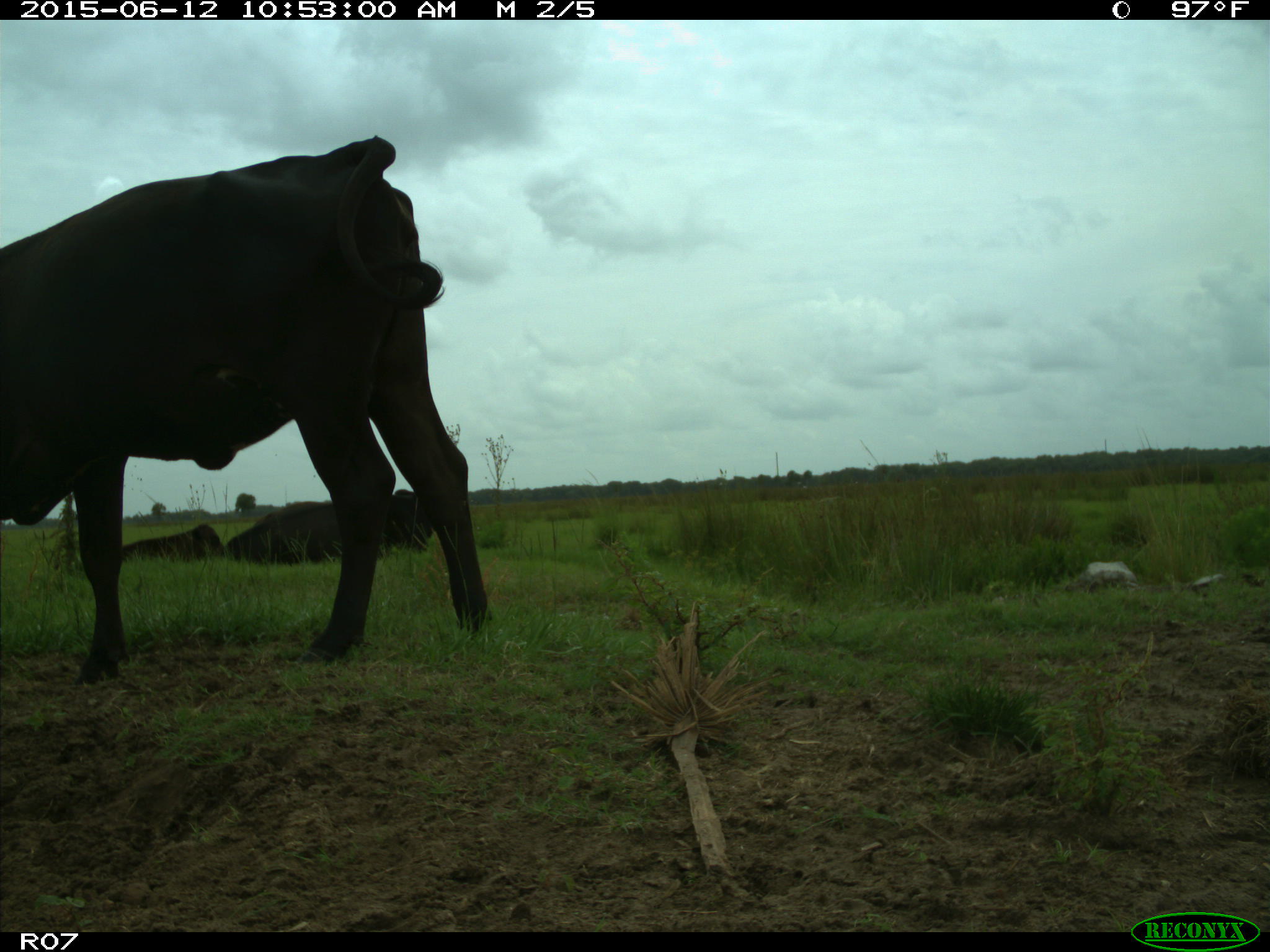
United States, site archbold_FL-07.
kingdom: Animalia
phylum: Chordata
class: Mammalia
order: Artiodactyla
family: Bovidae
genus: Bos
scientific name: Bos taurus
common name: domestic cow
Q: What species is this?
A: Bos taurus (domestic cow).